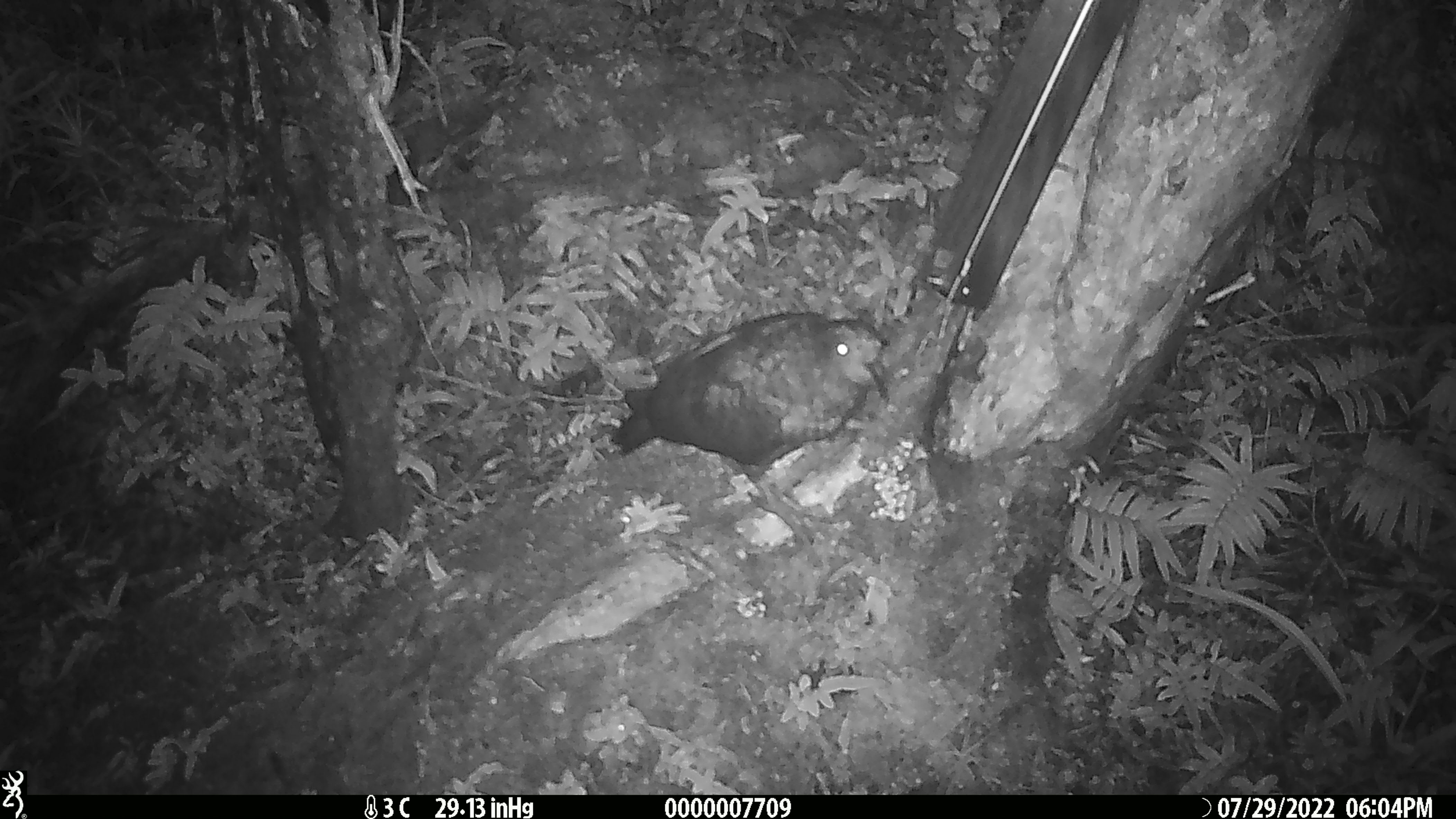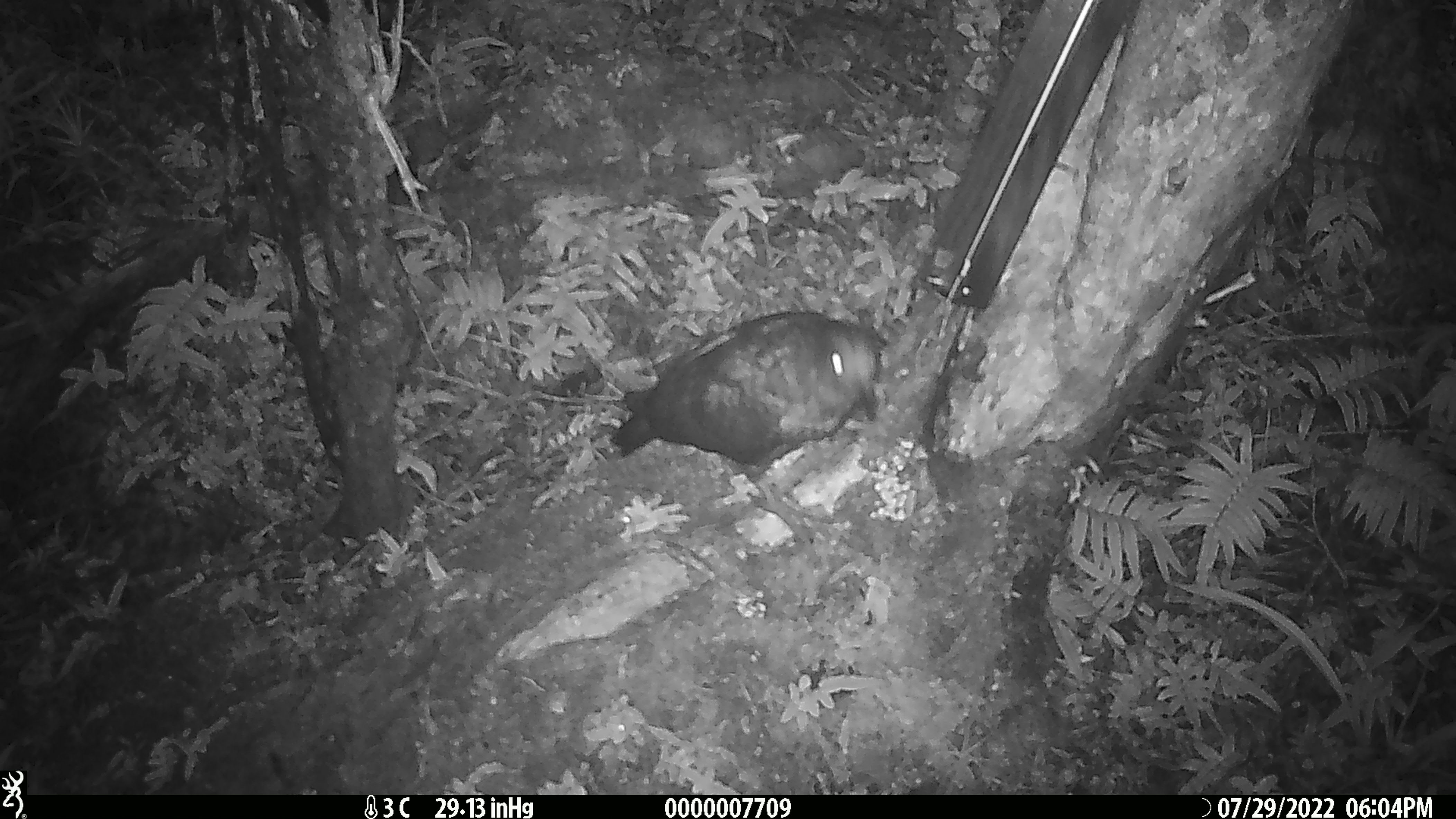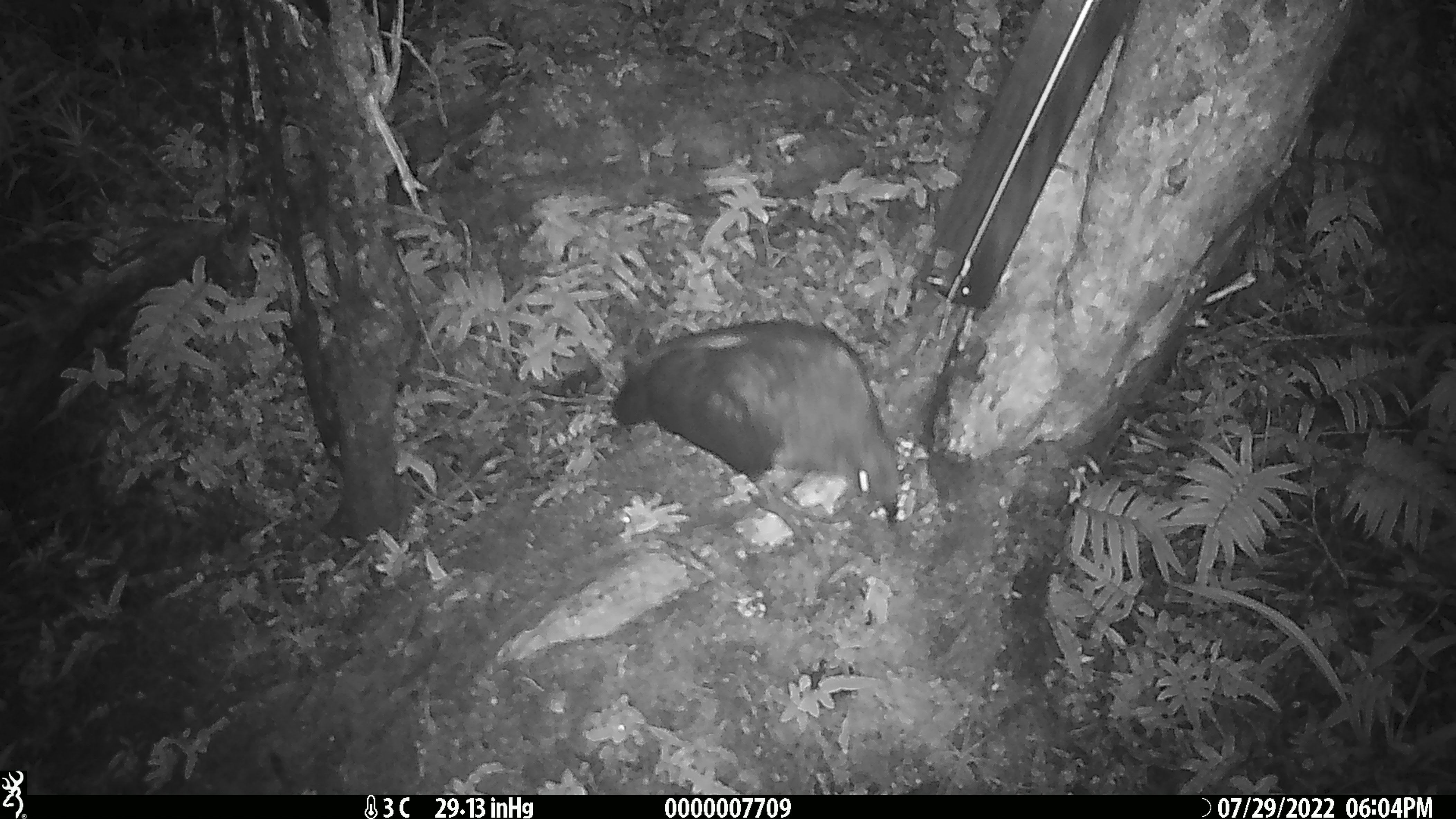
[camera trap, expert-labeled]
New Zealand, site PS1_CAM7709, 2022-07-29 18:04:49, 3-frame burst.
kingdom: Animalia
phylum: Chordata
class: Aves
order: Psittaciformes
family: Strigopidae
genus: Nestor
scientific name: Nestor notabilis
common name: kea